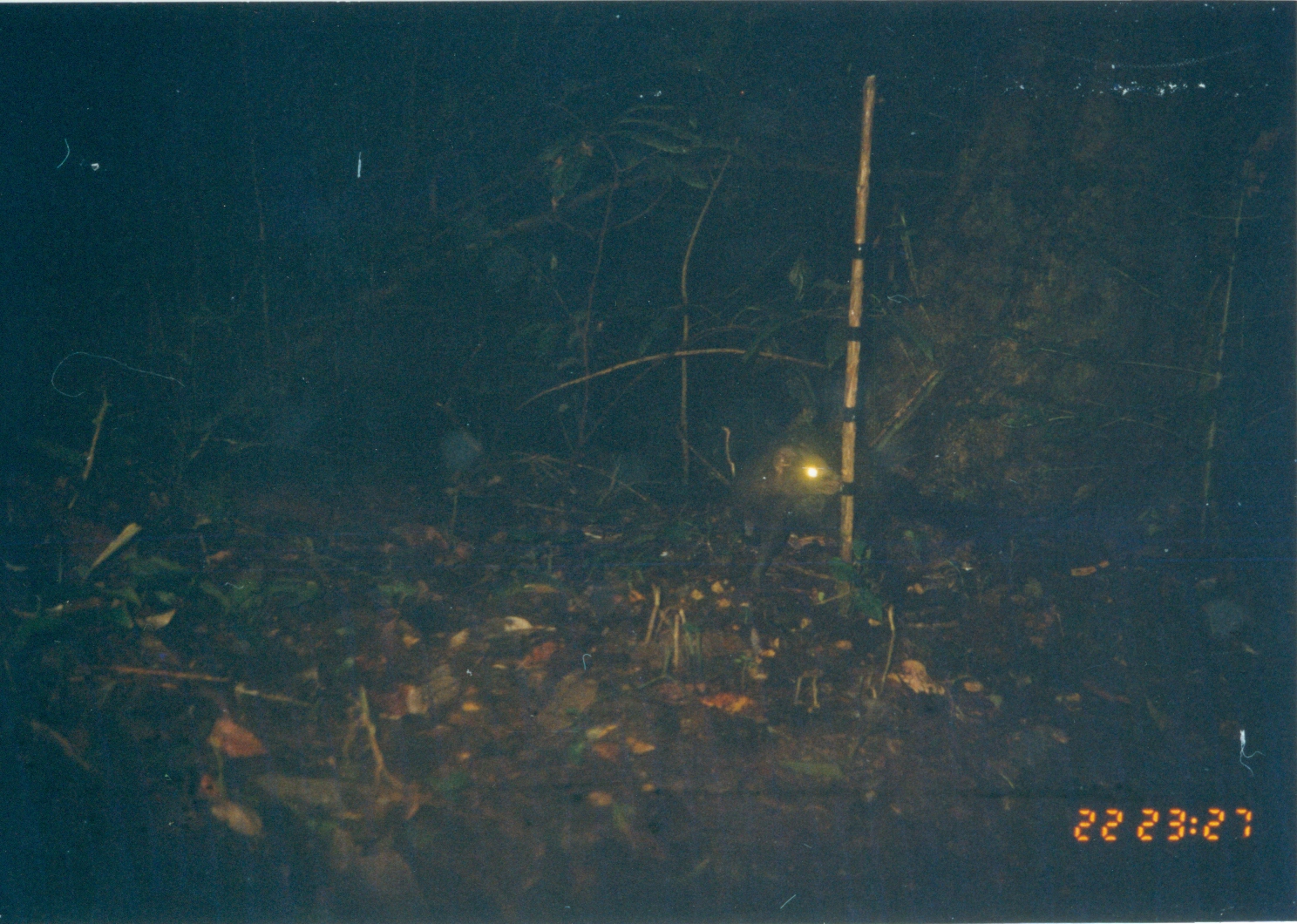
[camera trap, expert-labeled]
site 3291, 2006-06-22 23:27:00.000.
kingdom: Animalia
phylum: Chordata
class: Mammalia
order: Carnivora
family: Herpestidae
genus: Bdeogale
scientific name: Bdeogale crassicauda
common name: bushy-tailed mongoose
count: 1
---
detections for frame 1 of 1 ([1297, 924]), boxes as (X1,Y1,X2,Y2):
bdeogale crassicauda: (734,422,970,582)